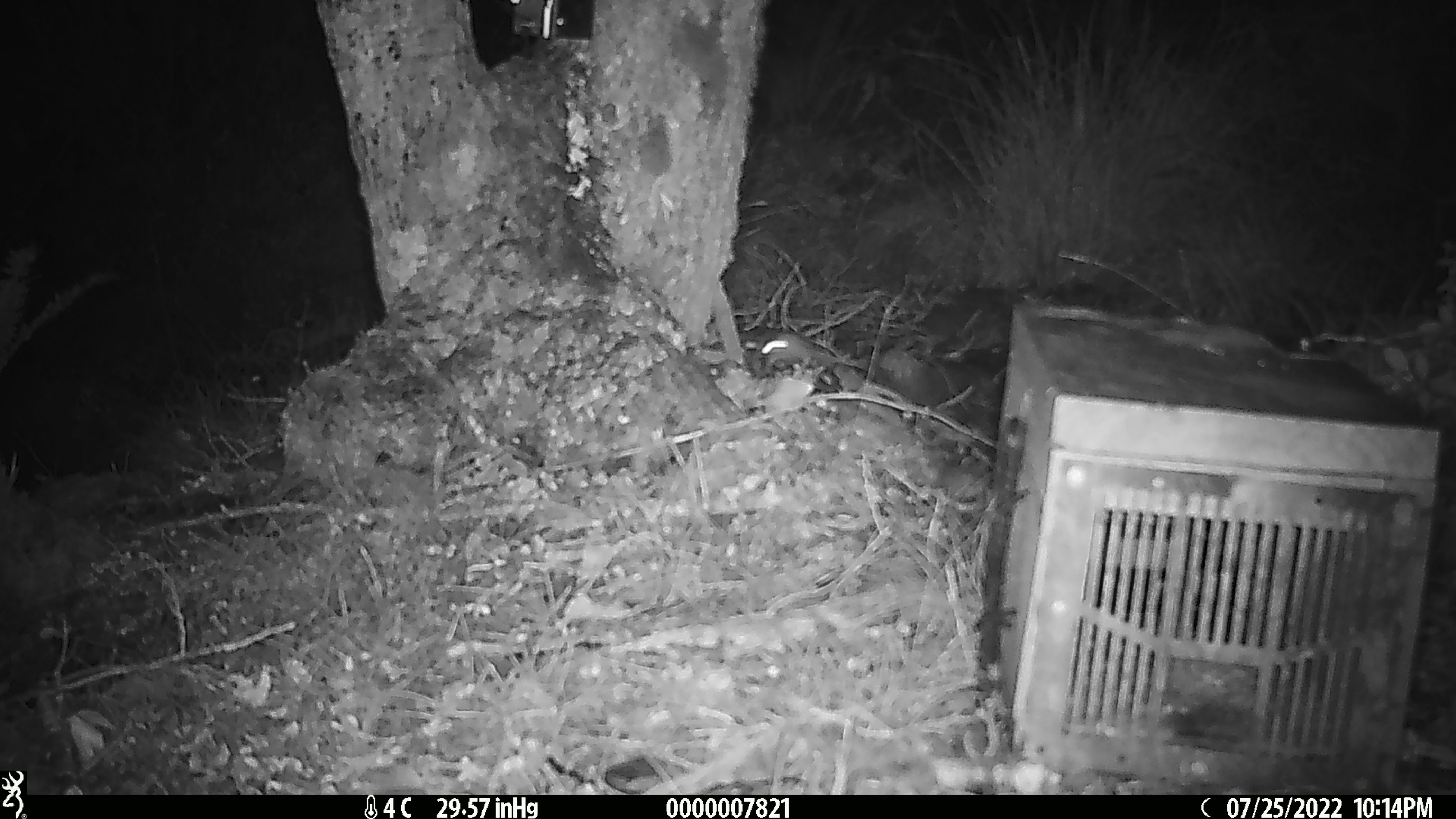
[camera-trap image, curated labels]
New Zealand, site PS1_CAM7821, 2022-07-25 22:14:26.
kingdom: Animalia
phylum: Chordata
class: Mammalia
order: Rodentia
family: Muridae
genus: Mus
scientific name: Mus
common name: mouse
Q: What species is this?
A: Mouse (Mus).